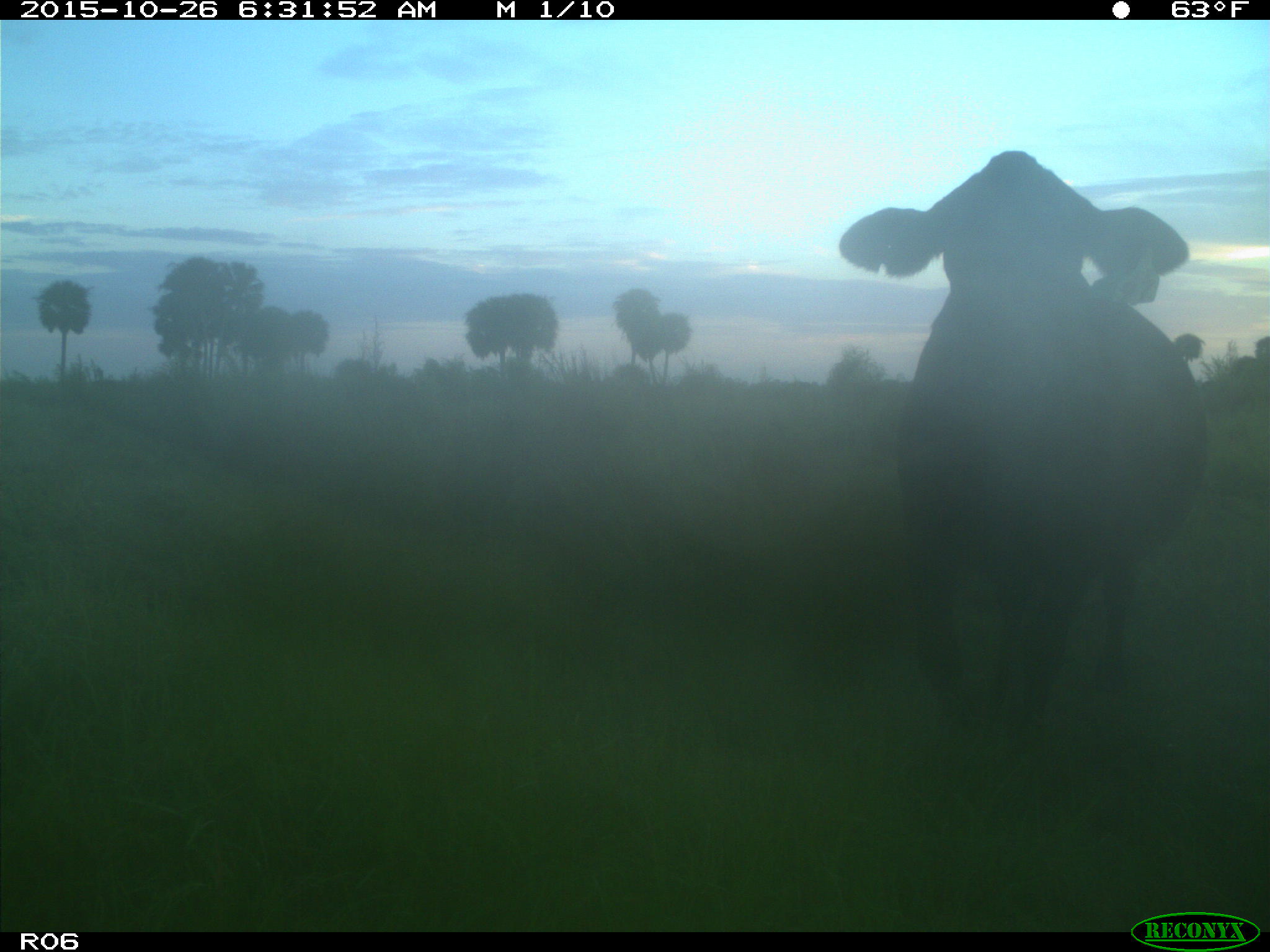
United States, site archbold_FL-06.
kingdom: Animalia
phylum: Chordata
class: Mammalia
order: Artiodactyla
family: Bovidae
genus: Bos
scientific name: Bos taurus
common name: domestic cow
Bos taurus (domestic cow).